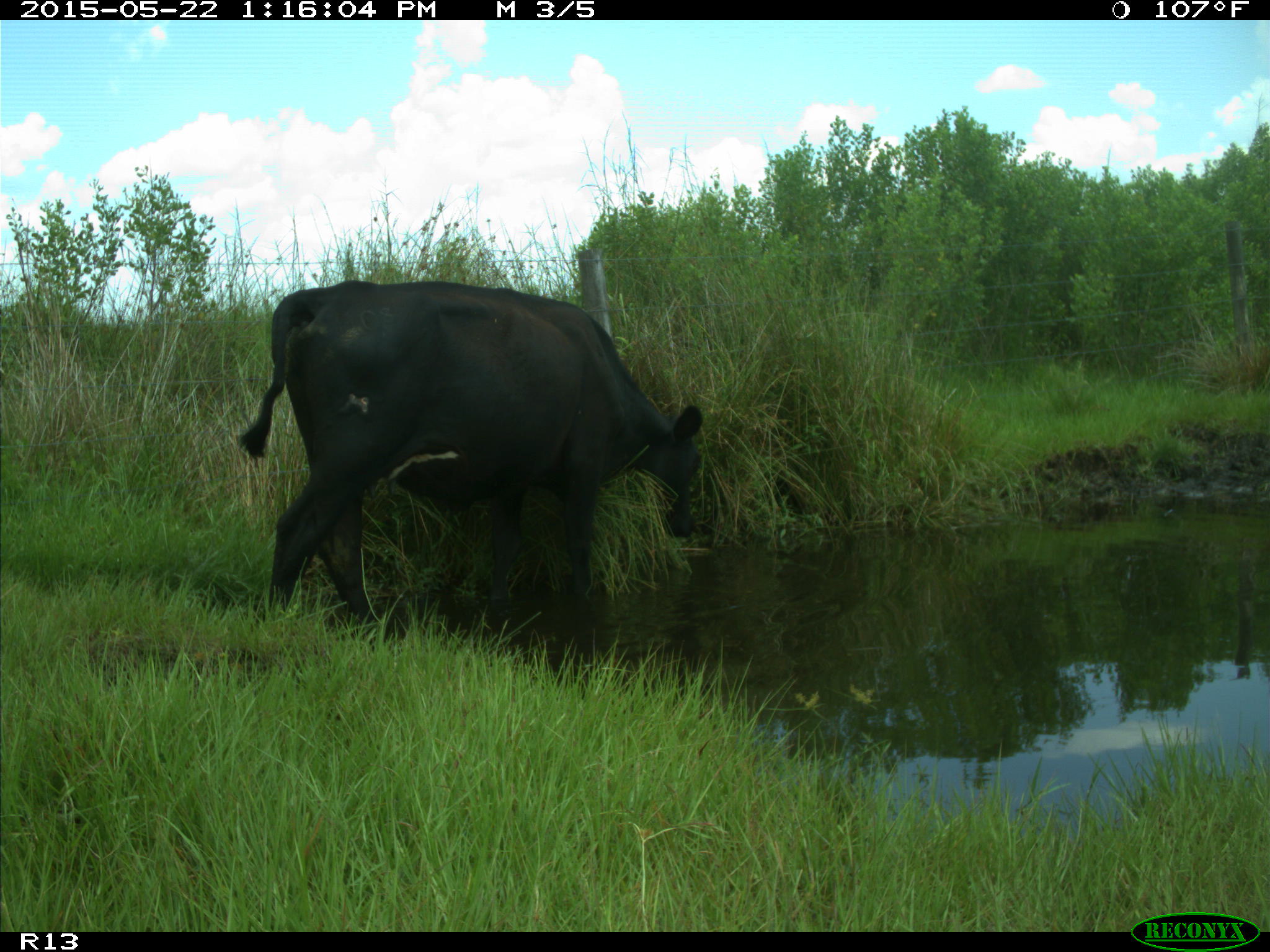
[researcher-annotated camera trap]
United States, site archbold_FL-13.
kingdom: Animalia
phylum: Chordata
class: Mammalia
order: Artiodactyla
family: Bovidae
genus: Bos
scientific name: Bos taurus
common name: domestic cow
Bos taurus (domestic cow).